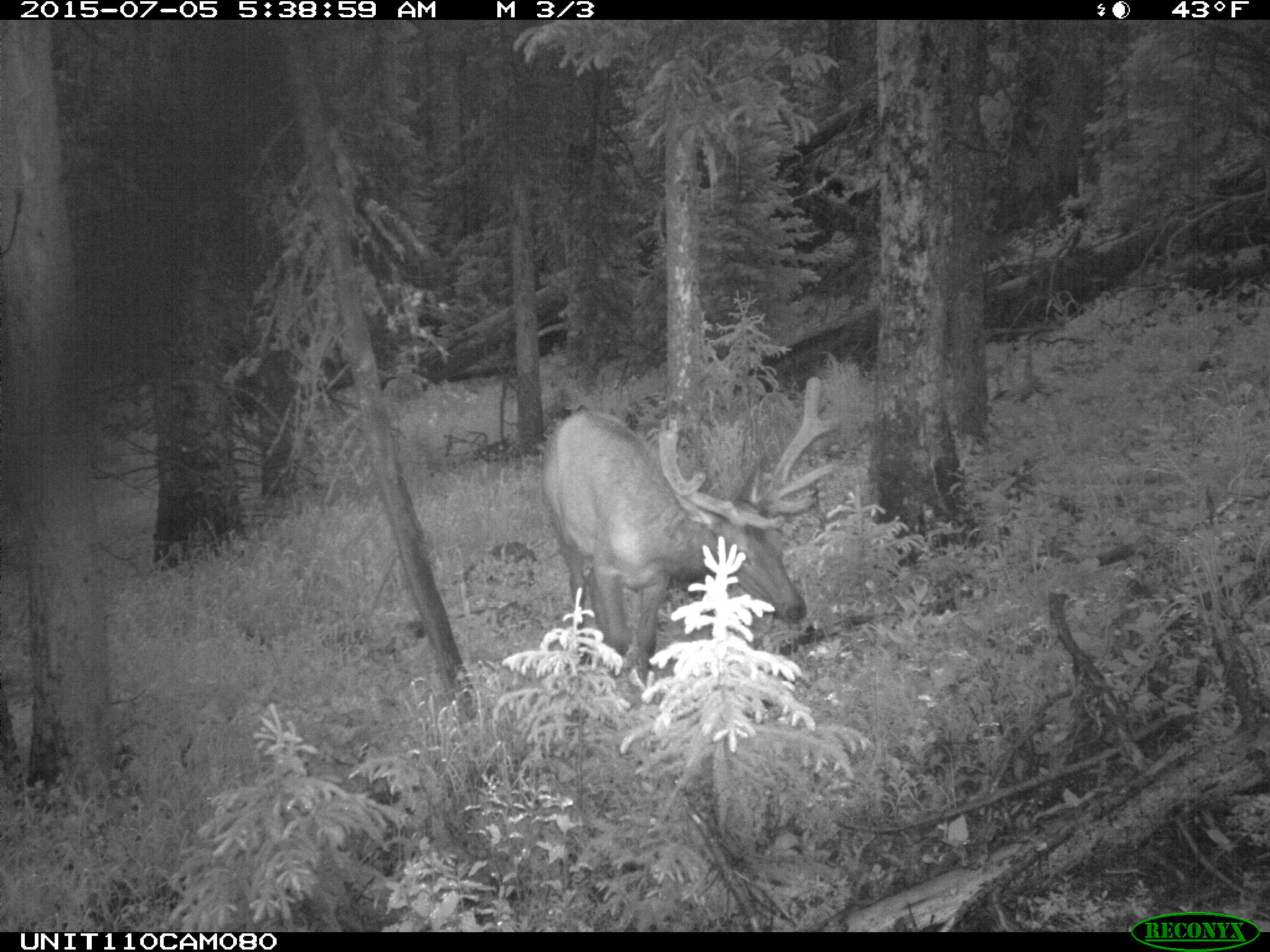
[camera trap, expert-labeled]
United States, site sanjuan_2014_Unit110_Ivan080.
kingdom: Animalia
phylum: Chordata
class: Mammalia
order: Artiodactyla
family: Cervidae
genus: Cervus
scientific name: Cervus elaphus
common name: red deer